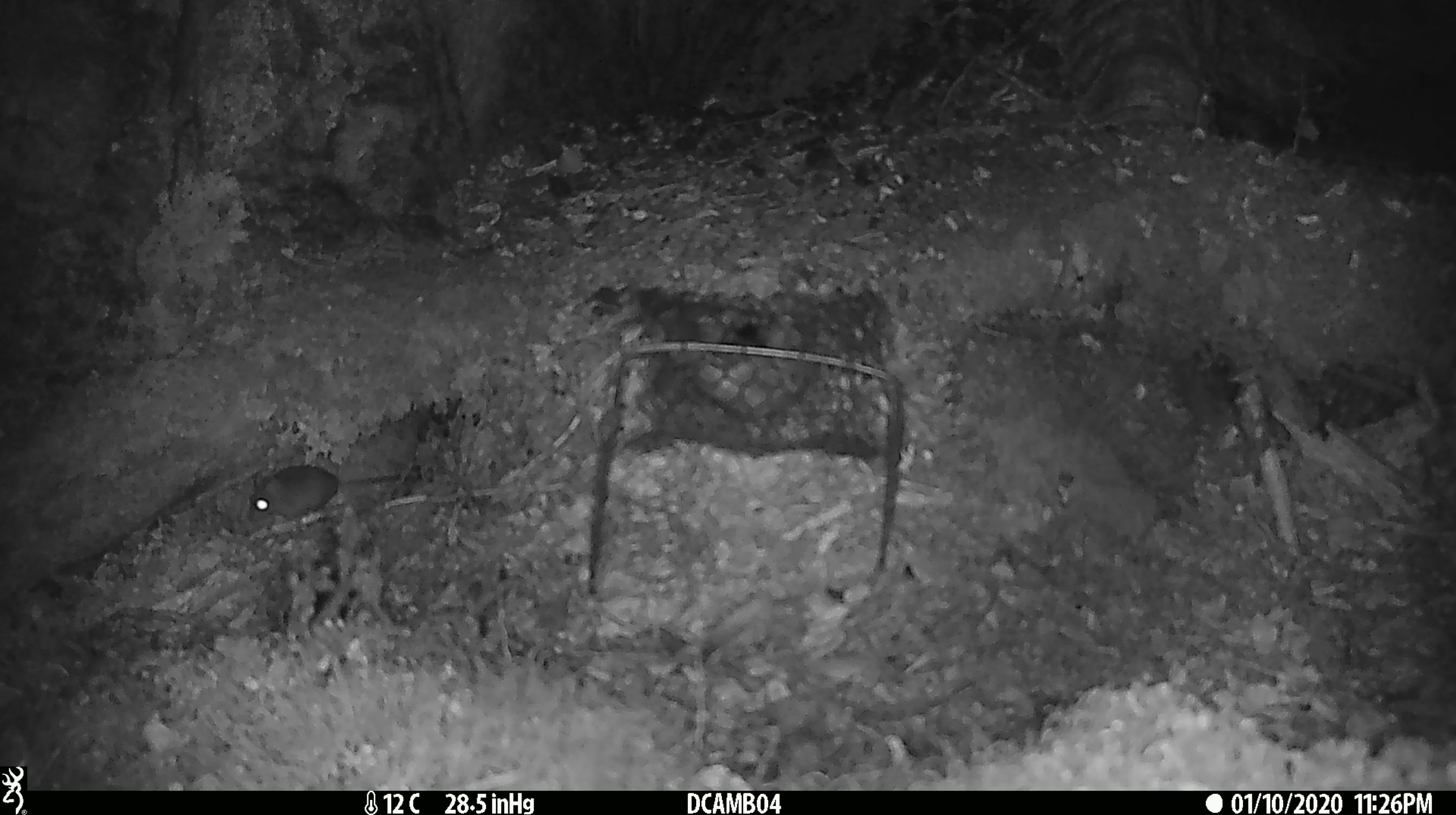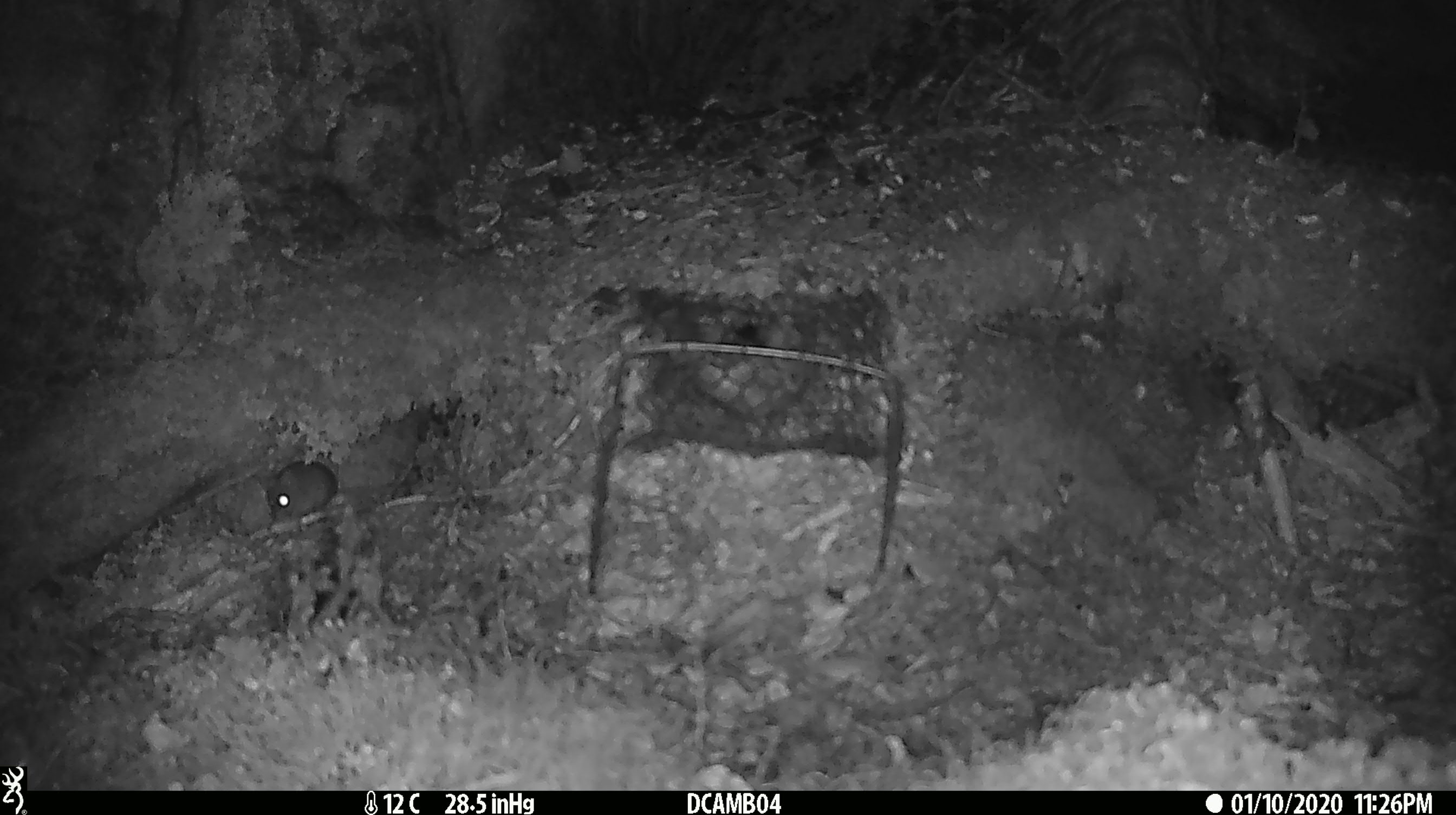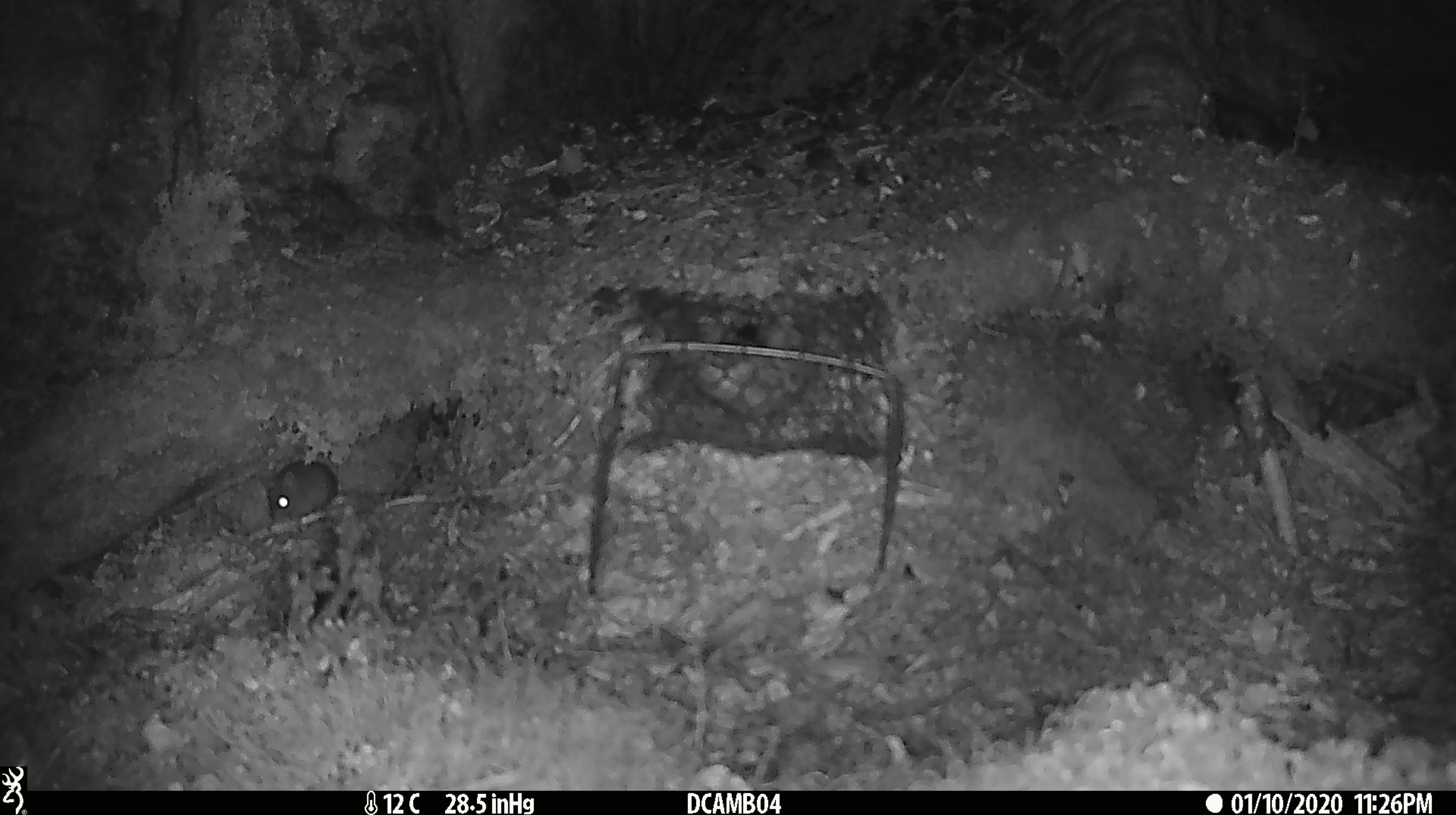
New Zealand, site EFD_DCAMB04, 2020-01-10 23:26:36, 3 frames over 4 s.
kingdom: Animalia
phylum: Chordata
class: Mammalia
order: Rodentia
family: Muridae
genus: Mus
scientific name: Mus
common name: mouse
Mouse (Mus).